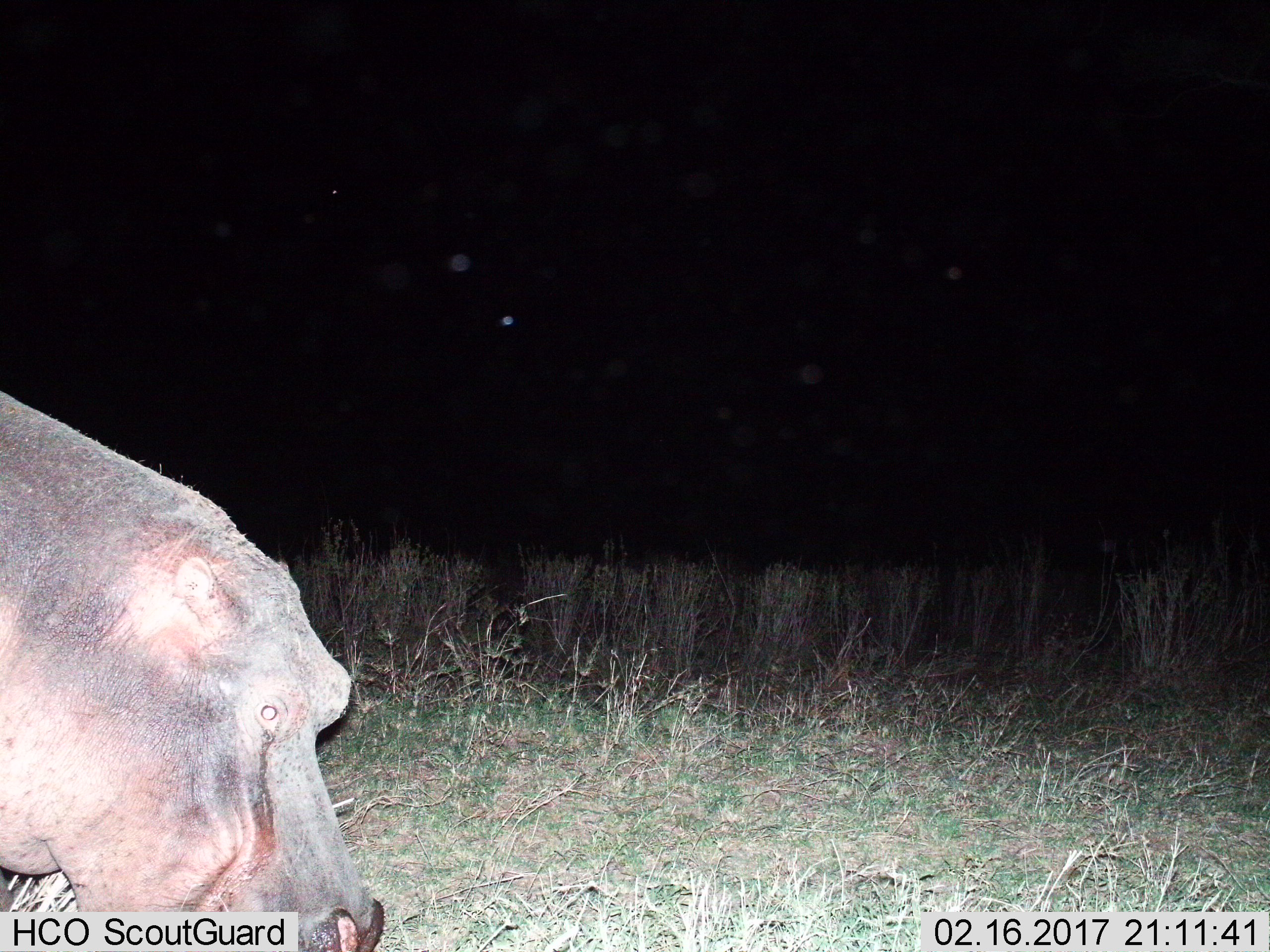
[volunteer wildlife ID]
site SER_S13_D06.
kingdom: Animalia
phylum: Chordata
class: Mammalia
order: Artiodactyla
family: Hippopotamidae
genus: Hippopotamus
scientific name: Hippopotamus amphibius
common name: hippopotamus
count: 1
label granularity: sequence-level